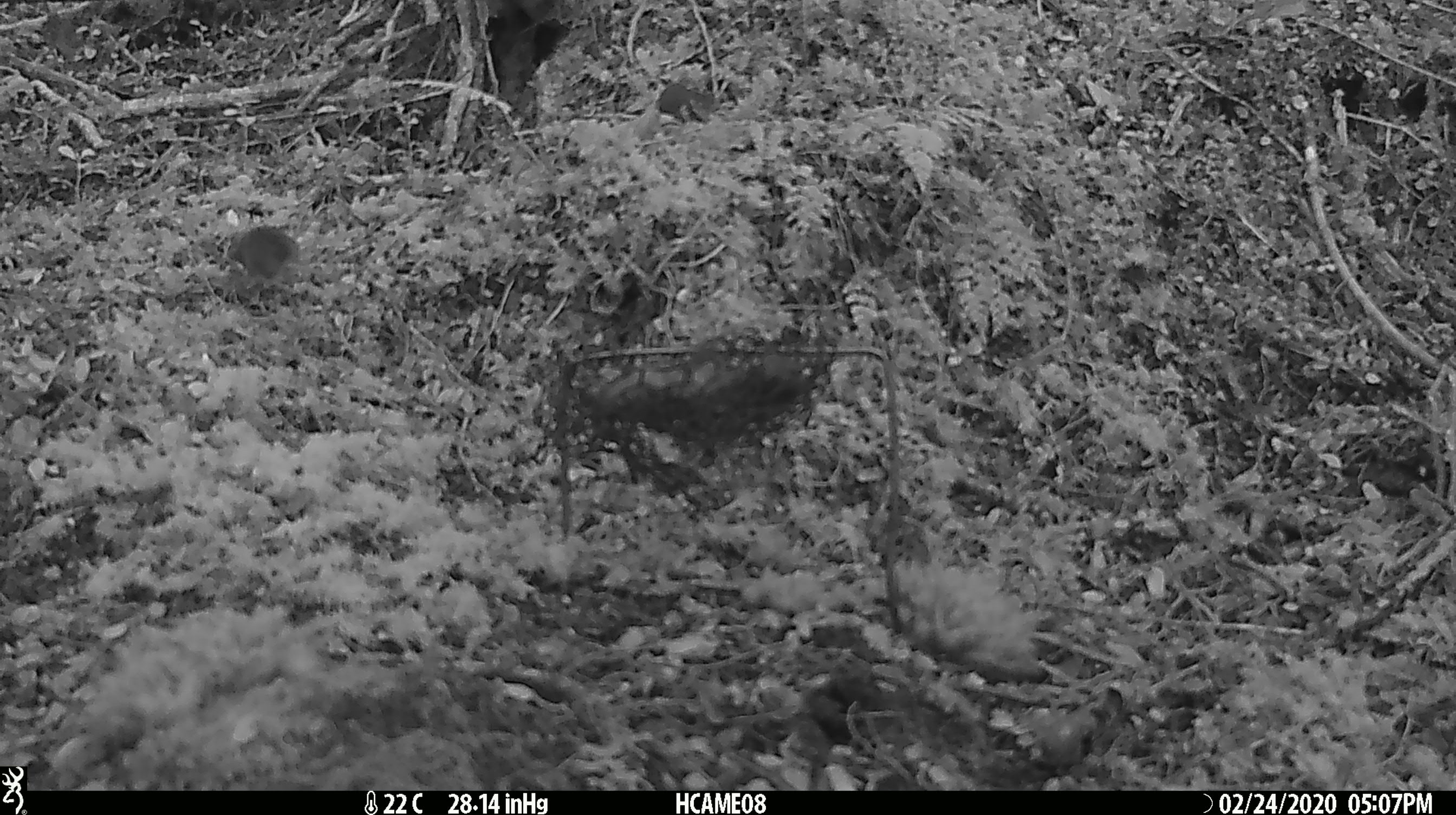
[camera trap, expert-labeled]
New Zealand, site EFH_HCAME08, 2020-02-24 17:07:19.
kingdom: Animalia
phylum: Chordata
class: Mammalia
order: Rodentia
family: Muridae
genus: Mus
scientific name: Mus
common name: mouse